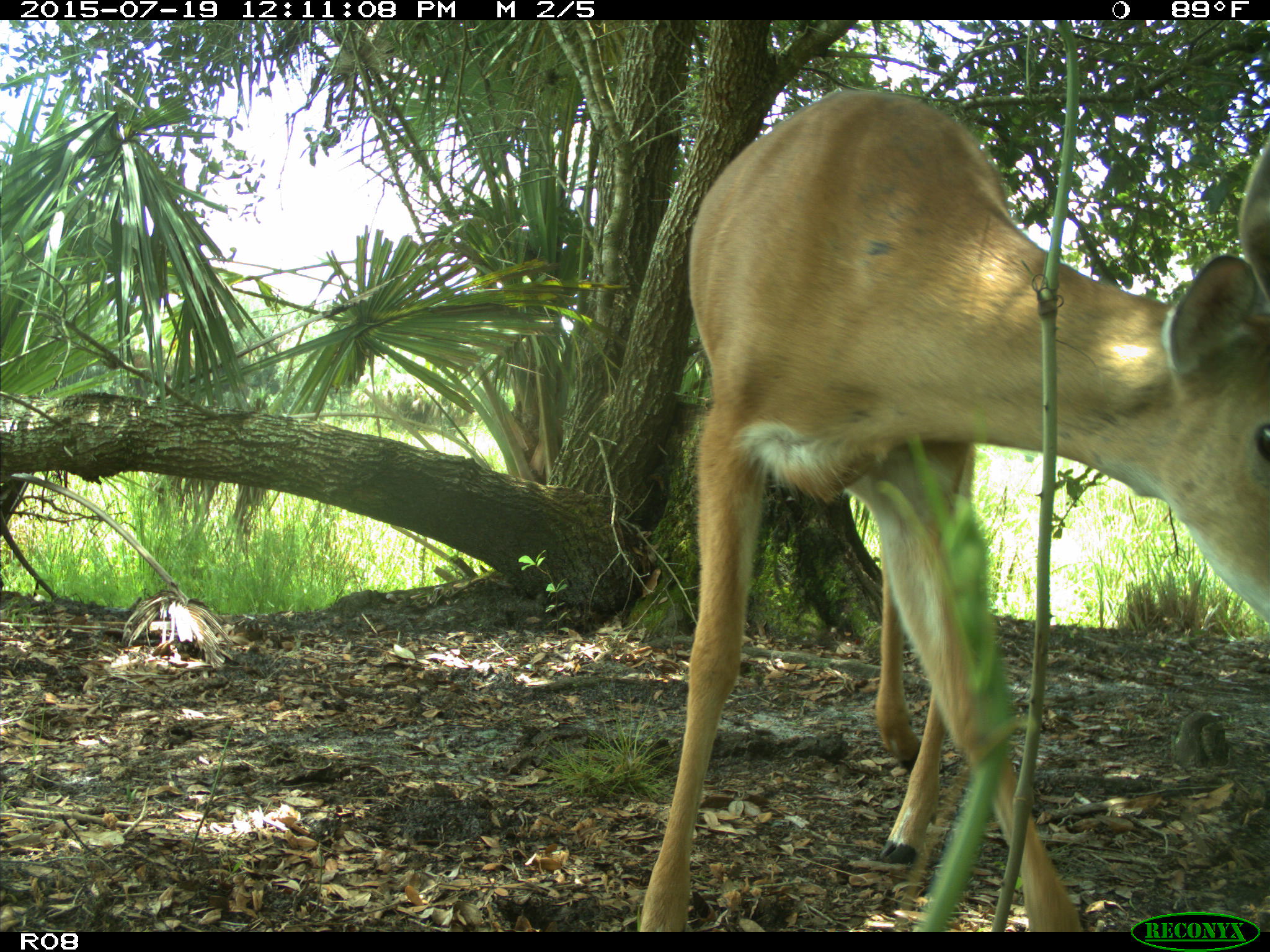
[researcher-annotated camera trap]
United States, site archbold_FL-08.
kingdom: Animalia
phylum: Chordata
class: Mammalia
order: Artiodactyla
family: Cervidae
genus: Odocoileus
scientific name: Odocoileus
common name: deer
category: unidentified deer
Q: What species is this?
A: Unidentified deer (deer) (Odocoileus).